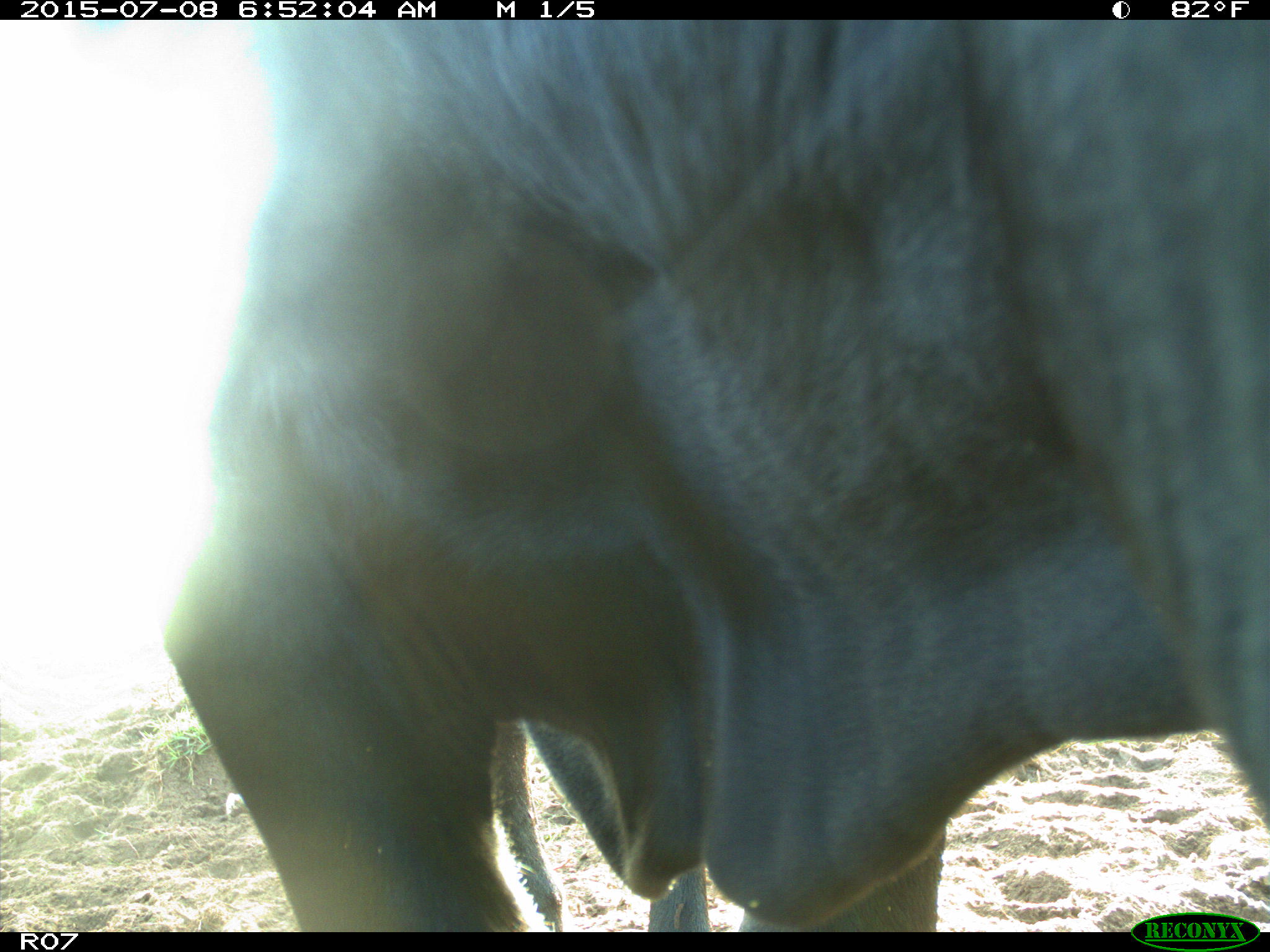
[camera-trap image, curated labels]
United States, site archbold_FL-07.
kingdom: Animalia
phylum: Chordata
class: Mammalia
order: Artiodactyla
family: Bovidae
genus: Bos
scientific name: Bos taurus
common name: domestic cow